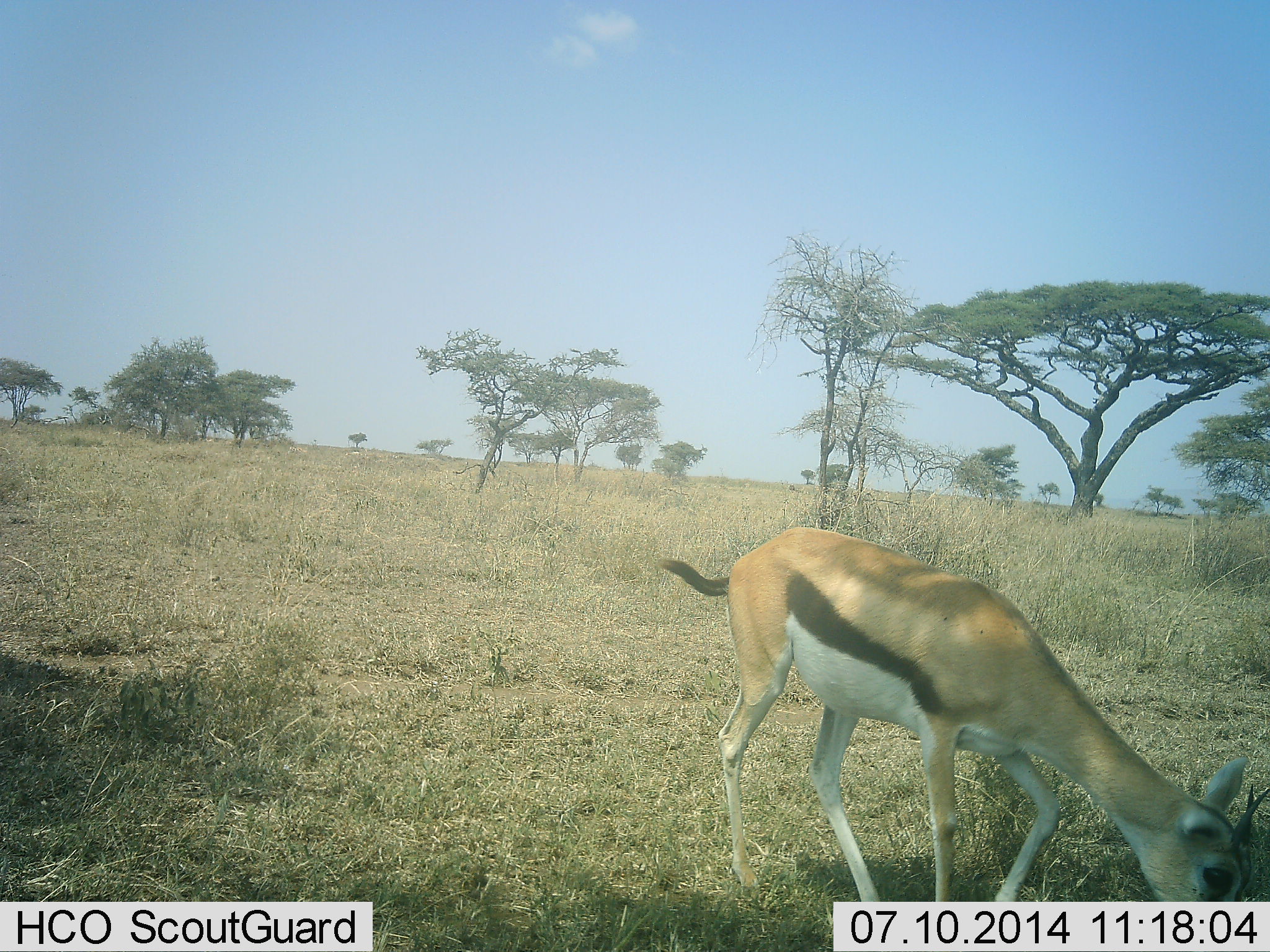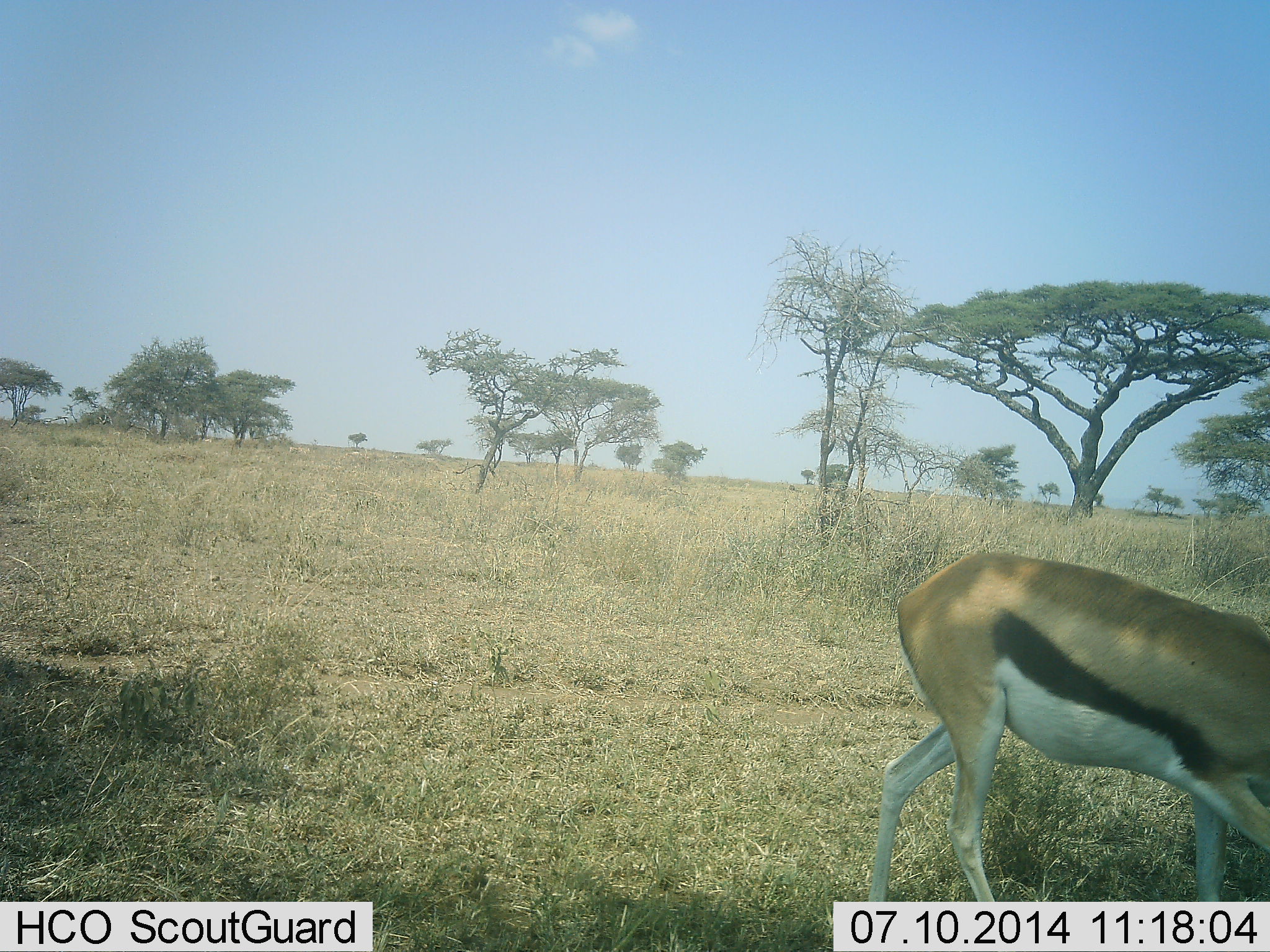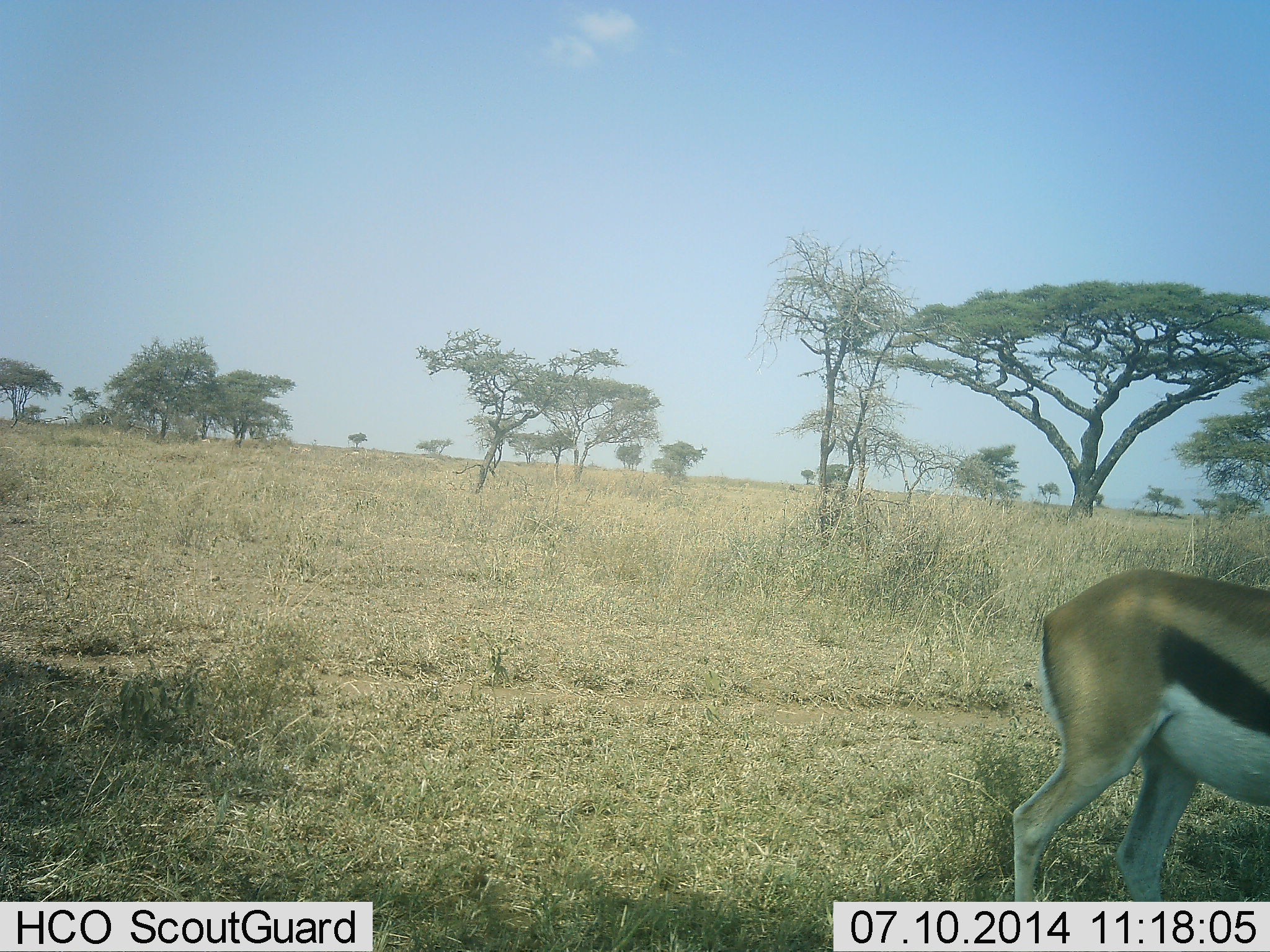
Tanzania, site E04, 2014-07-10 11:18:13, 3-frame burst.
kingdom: Animalia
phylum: Chordata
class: Mammalia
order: Artiodactyla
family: Bovidae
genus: Eudorcas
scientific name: Eudorcas thomsonii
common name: thomson's gazelle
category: gazellethomsons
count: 1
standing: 10%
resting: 0%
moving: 70%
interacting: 0%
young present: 0%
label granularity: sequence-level